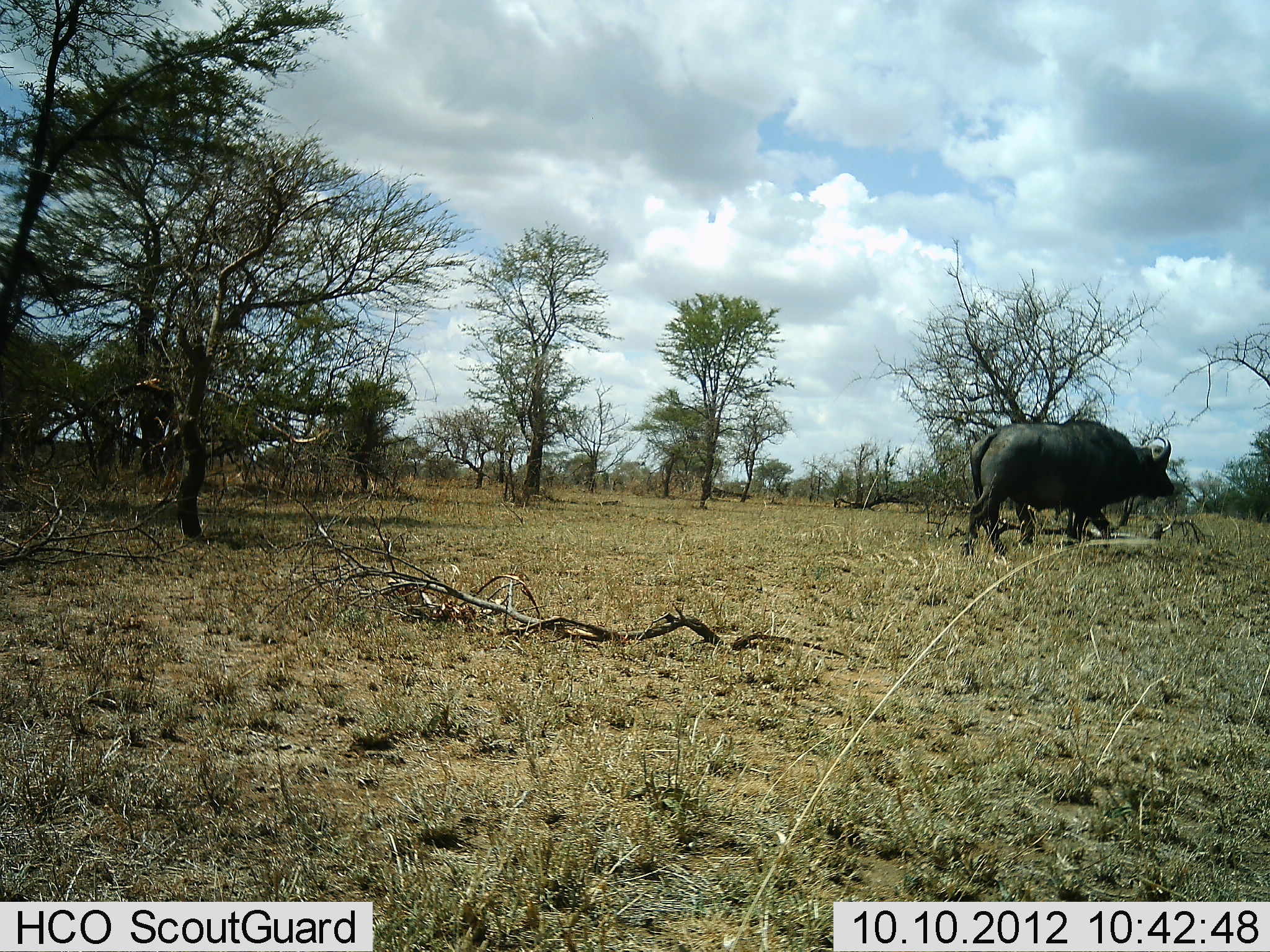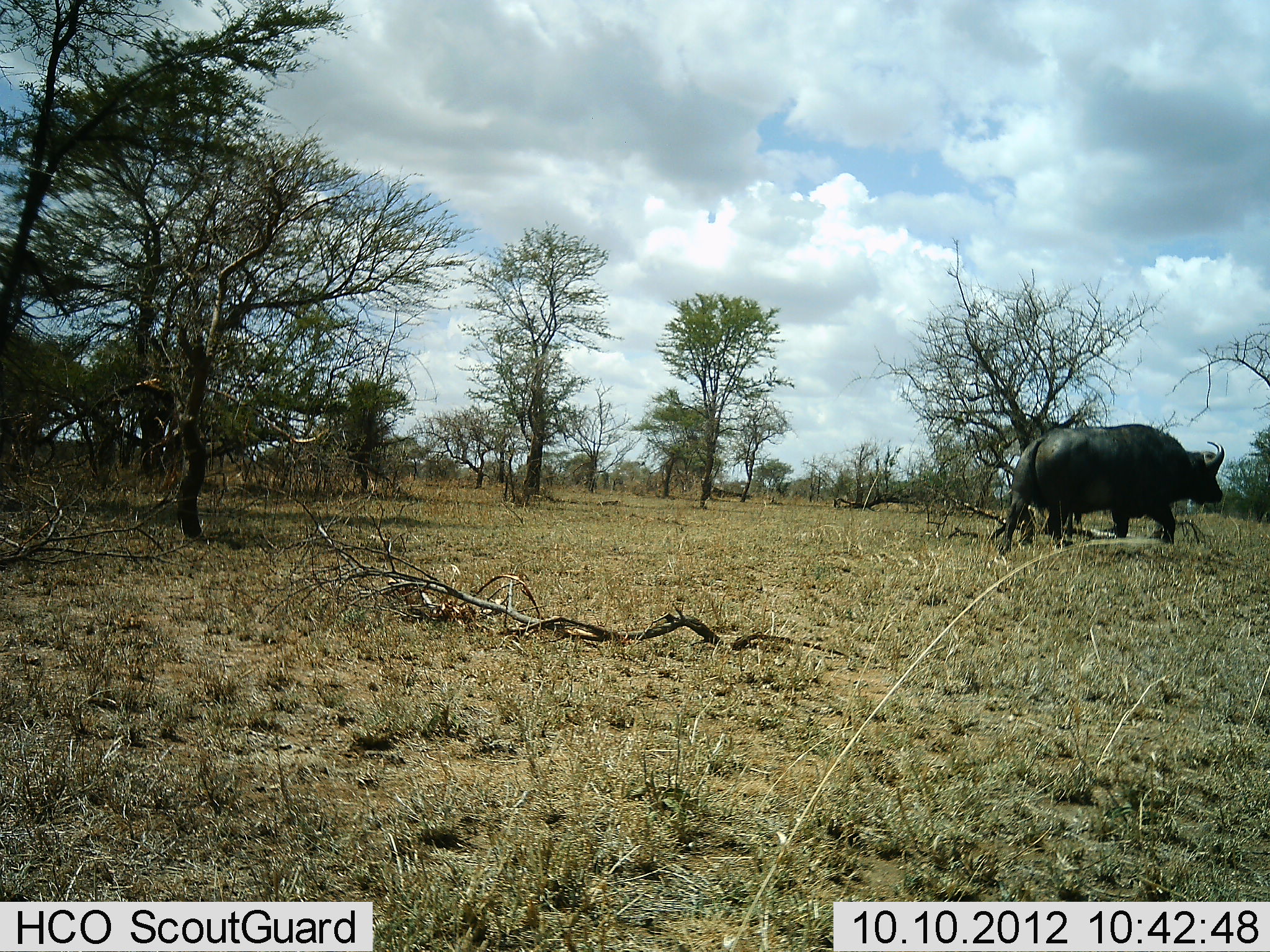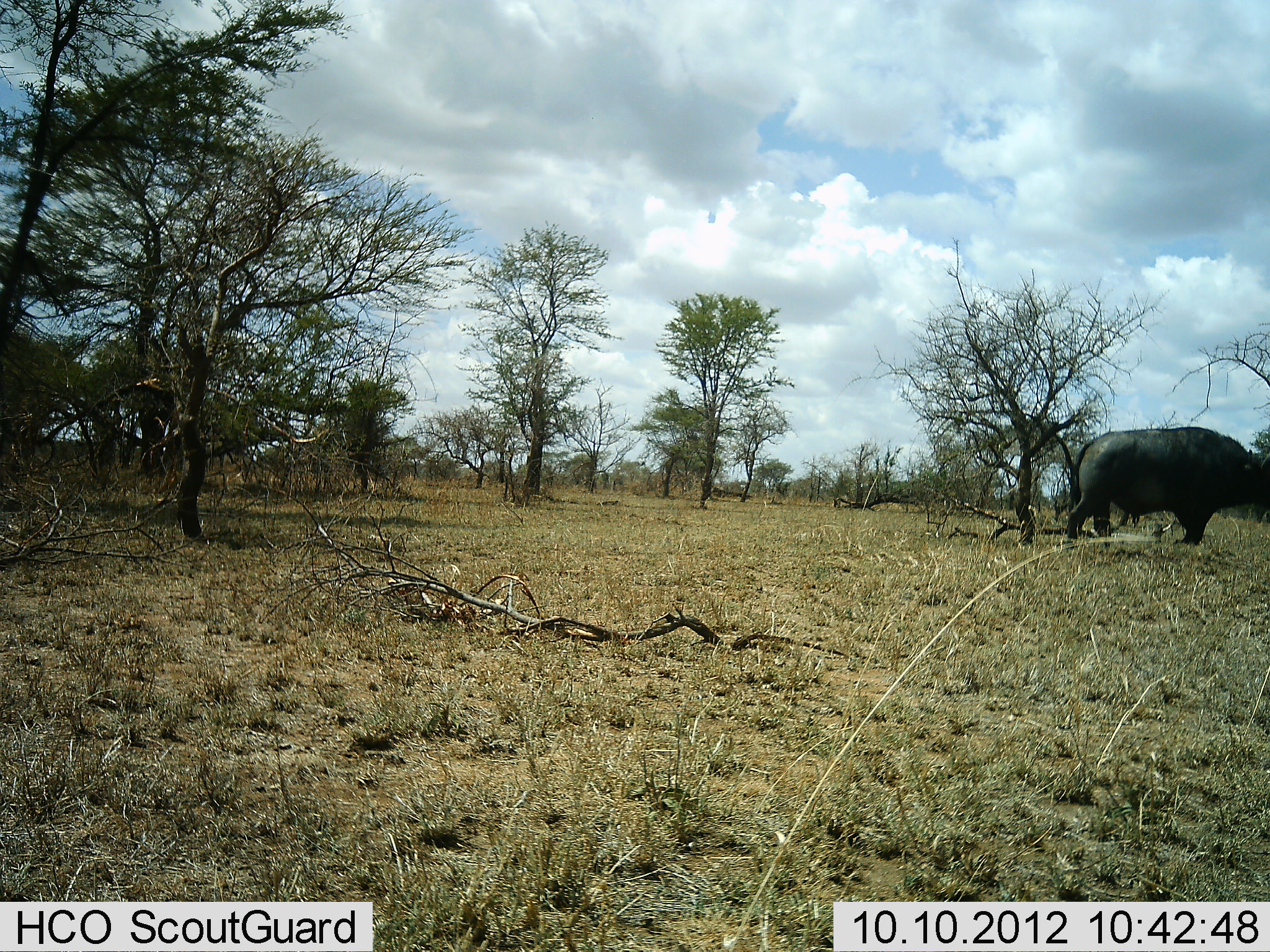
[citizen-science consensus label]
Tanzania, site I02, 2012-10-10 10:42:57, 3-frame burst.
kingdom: Animalia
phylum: Chordata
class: Mammalia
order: Artiodactyla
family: Bovidae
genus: Syncerus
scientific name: Syncerus caffer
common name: cape buffalo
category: buffalo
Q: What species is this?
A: Buffalo (cape buffalo) (Syncerus caffer).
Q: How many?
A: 1.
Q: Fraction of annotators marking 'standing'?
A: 0%.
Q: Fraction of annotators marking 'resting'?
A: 0%.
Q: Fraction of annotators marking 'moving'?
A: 100%.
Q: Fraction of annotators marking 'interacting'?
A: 0%.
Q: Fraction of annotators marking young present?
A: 0%.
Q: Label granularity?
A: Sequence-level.